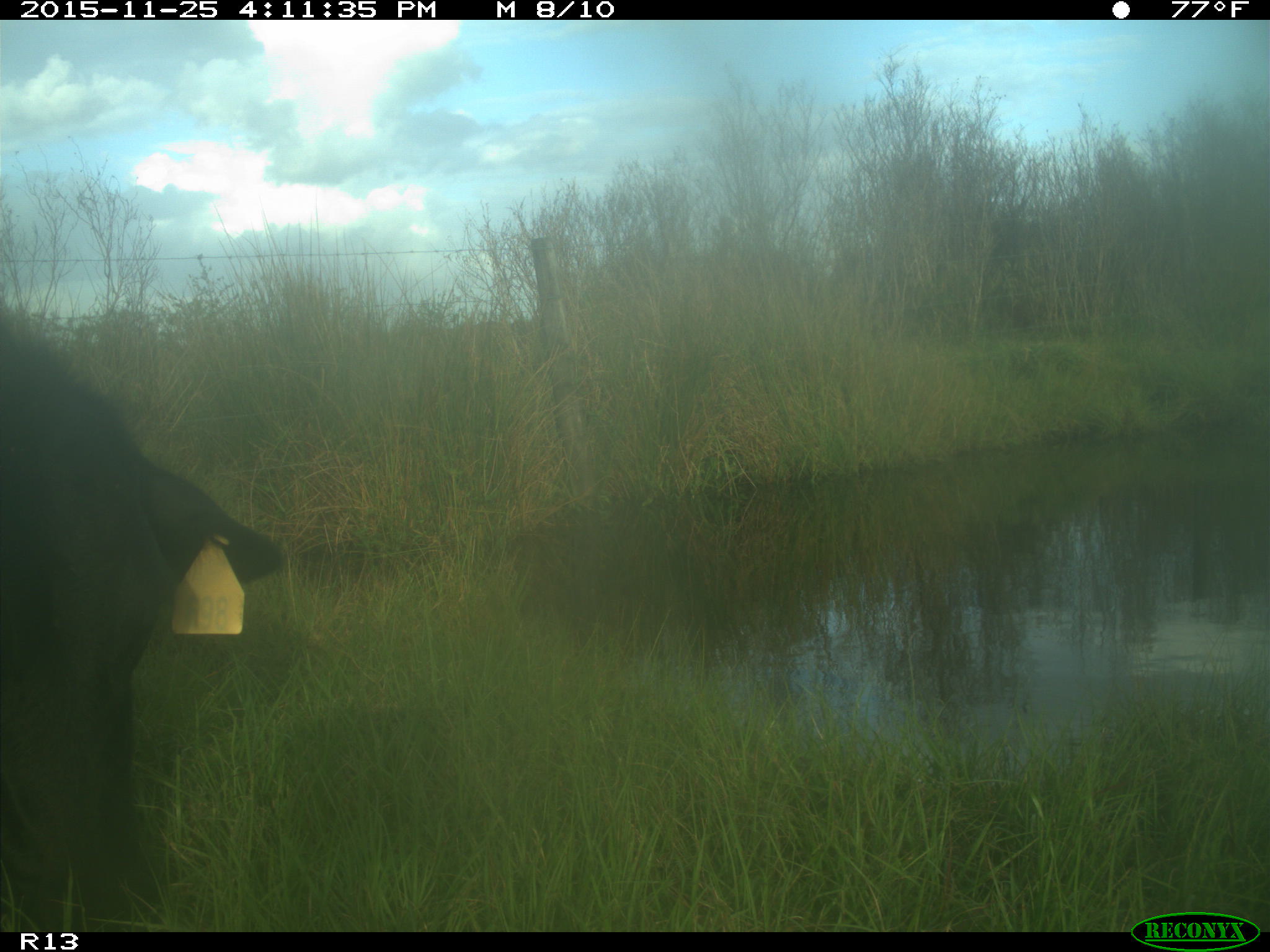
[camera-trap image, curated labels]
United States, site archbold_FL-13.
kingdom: Animalia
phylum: Chordata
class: Mammalia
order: Artiodactyla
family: Bovidae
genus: Bos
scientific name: Bos taurus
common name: domestic cow